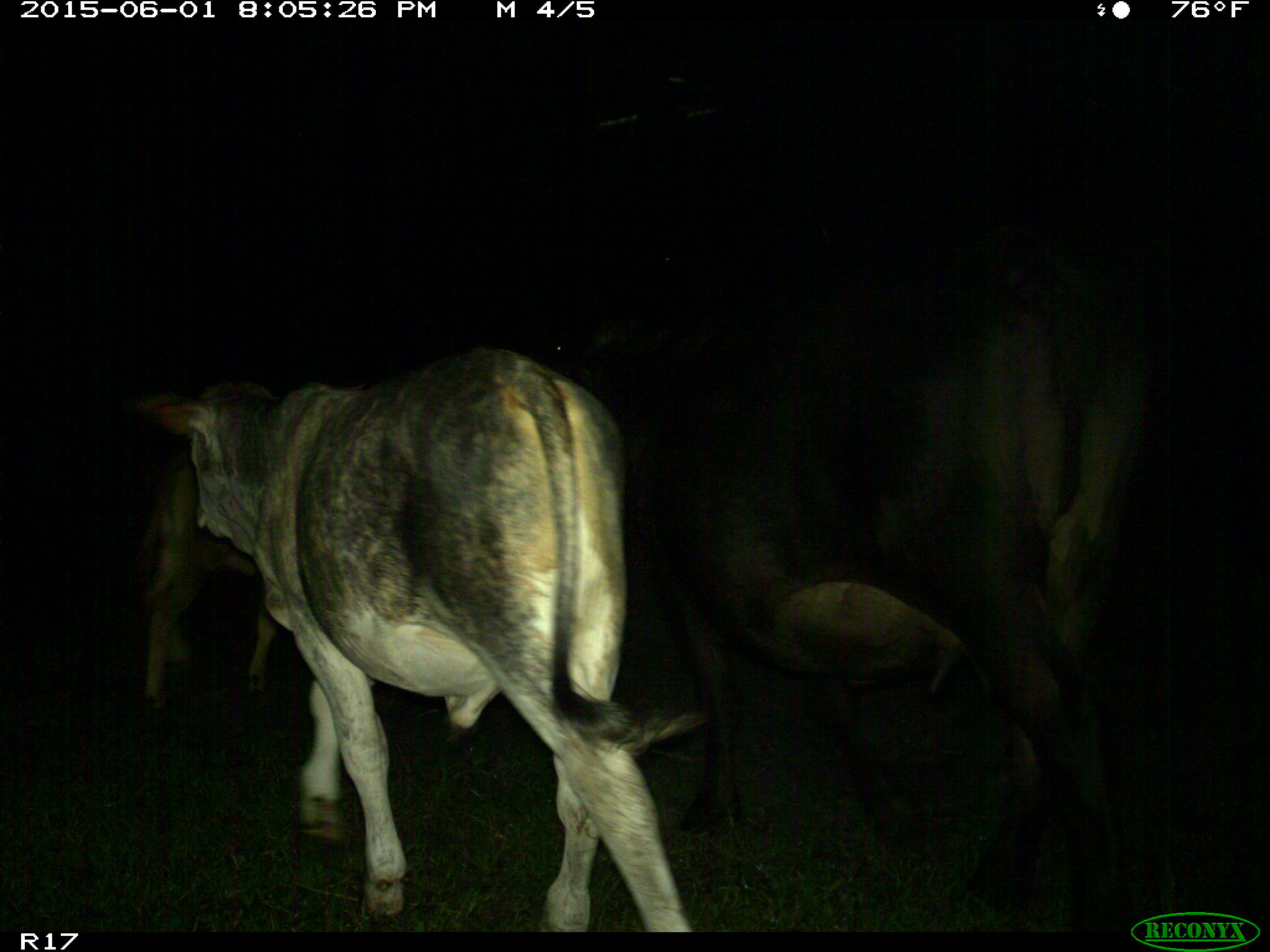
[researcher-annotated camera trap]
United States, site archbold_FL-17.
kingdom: Animalia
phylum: Chordata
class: Mammalia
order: Artiodactyla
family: Bovidae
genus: Bos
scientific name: Bos taurus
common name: domestic cow